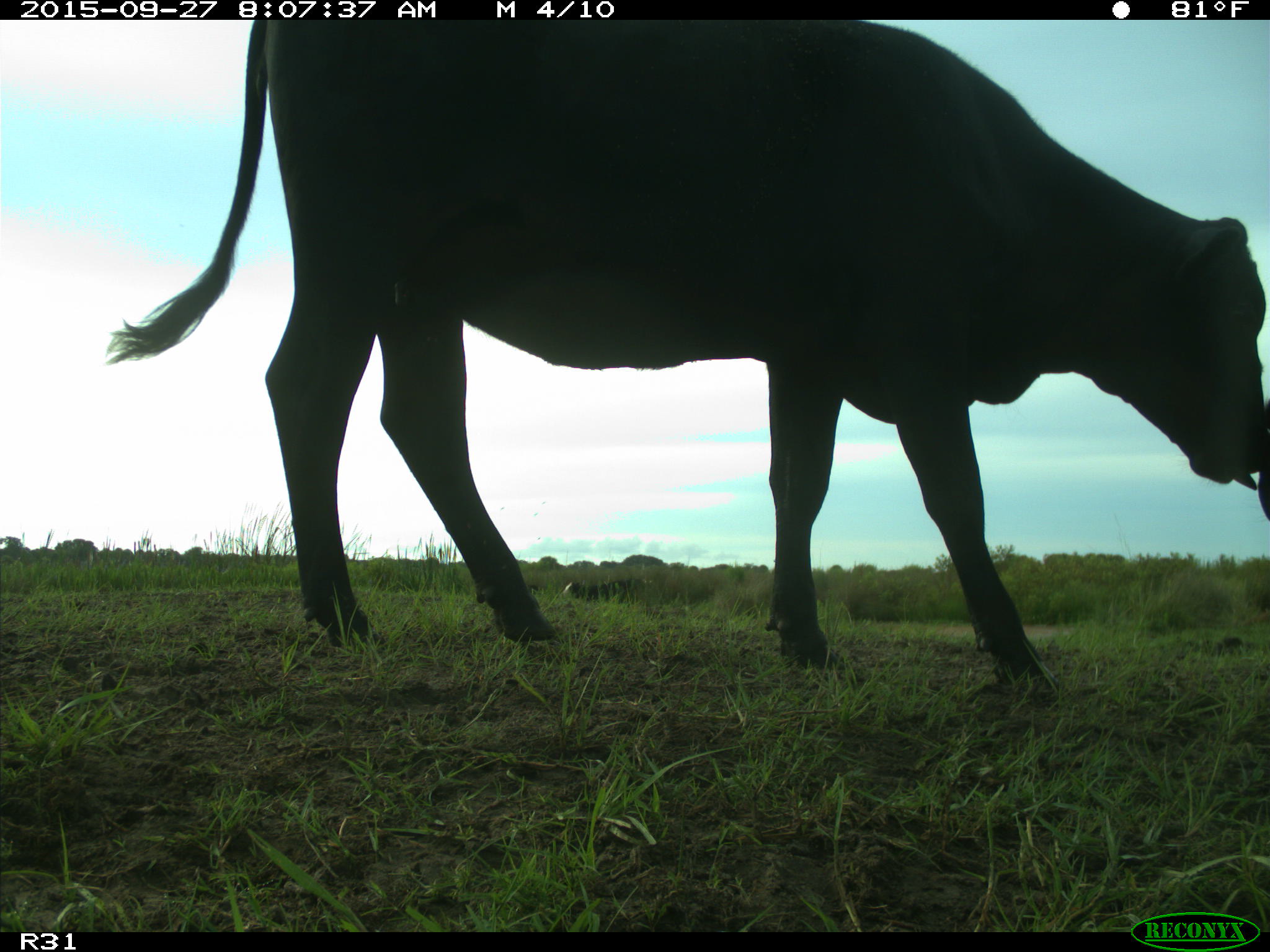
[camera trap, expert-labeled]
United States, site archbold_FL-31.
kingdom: Animalia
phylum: Chordata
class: Mammalia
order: Artiodactyla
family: Bovidae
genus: Bos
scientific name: Bos taurus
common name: domestic cow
Bos taurus (domestic cow).